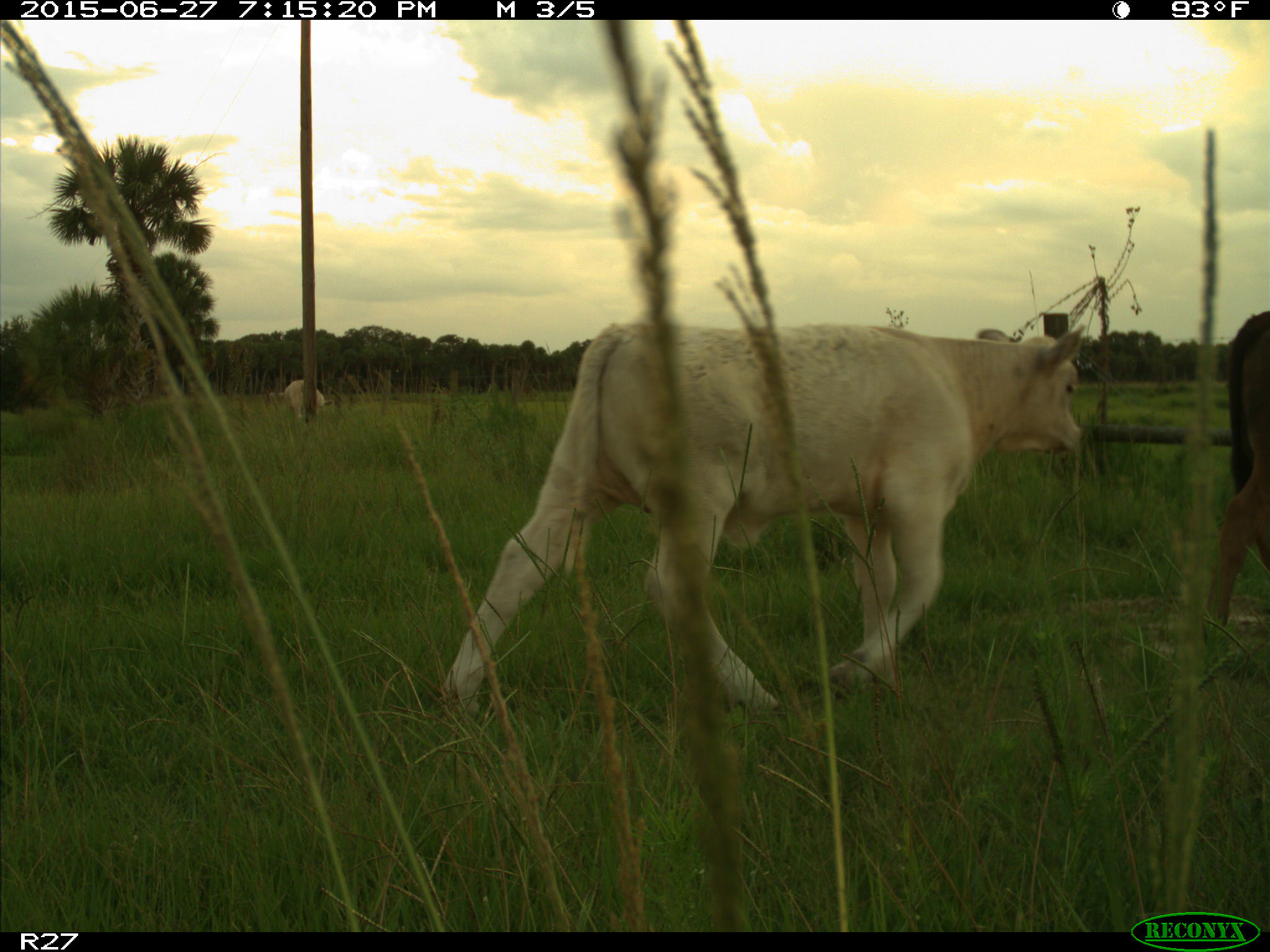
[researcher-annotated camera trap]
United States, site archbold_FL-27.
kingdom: Animalia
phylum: Chordata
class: Mammalia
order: Artiodactyla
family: Bovidae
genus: Bos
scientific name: Bos taurus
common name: domestic cow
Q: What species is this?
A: Bos taurus (domestic cow).